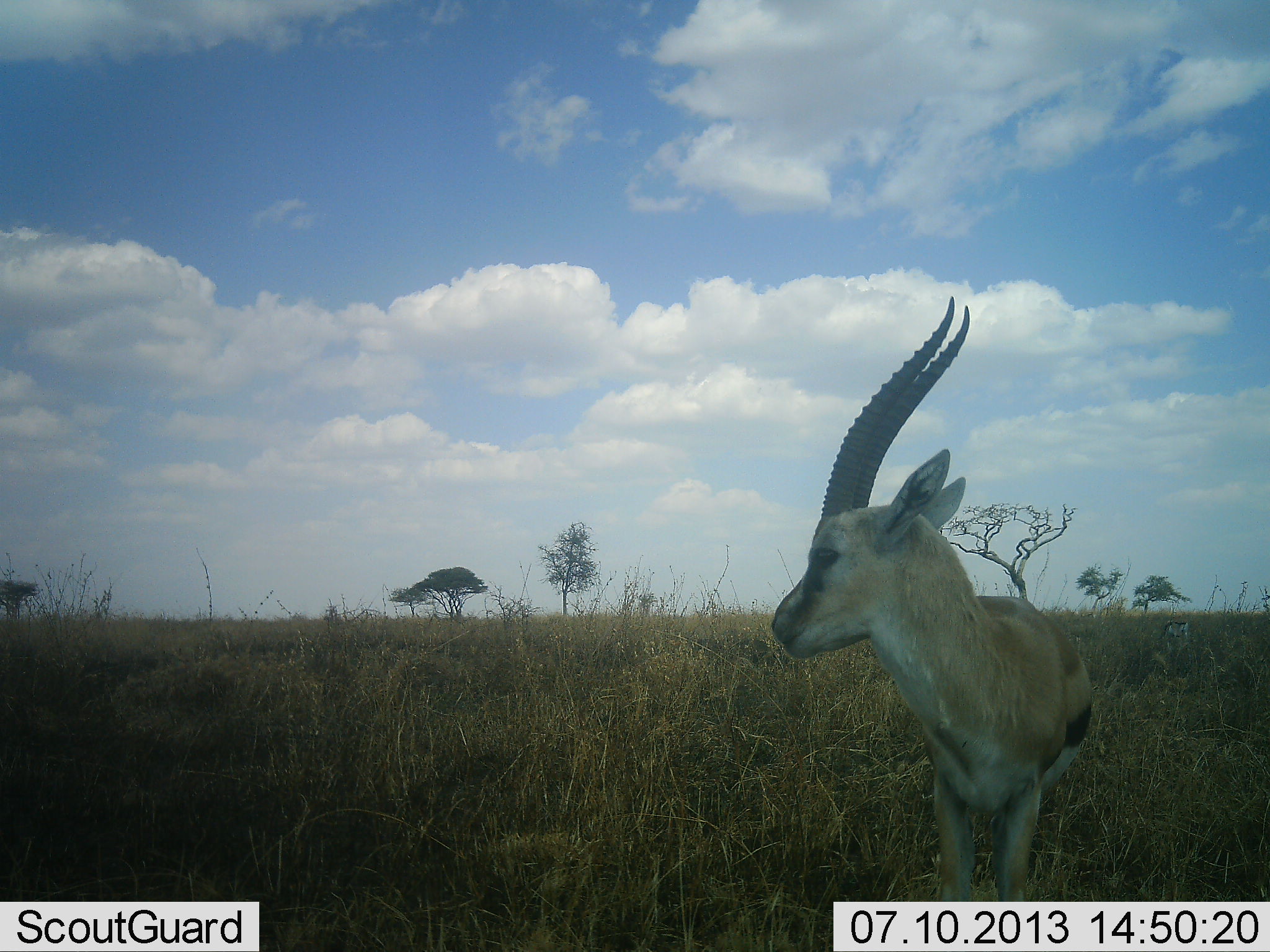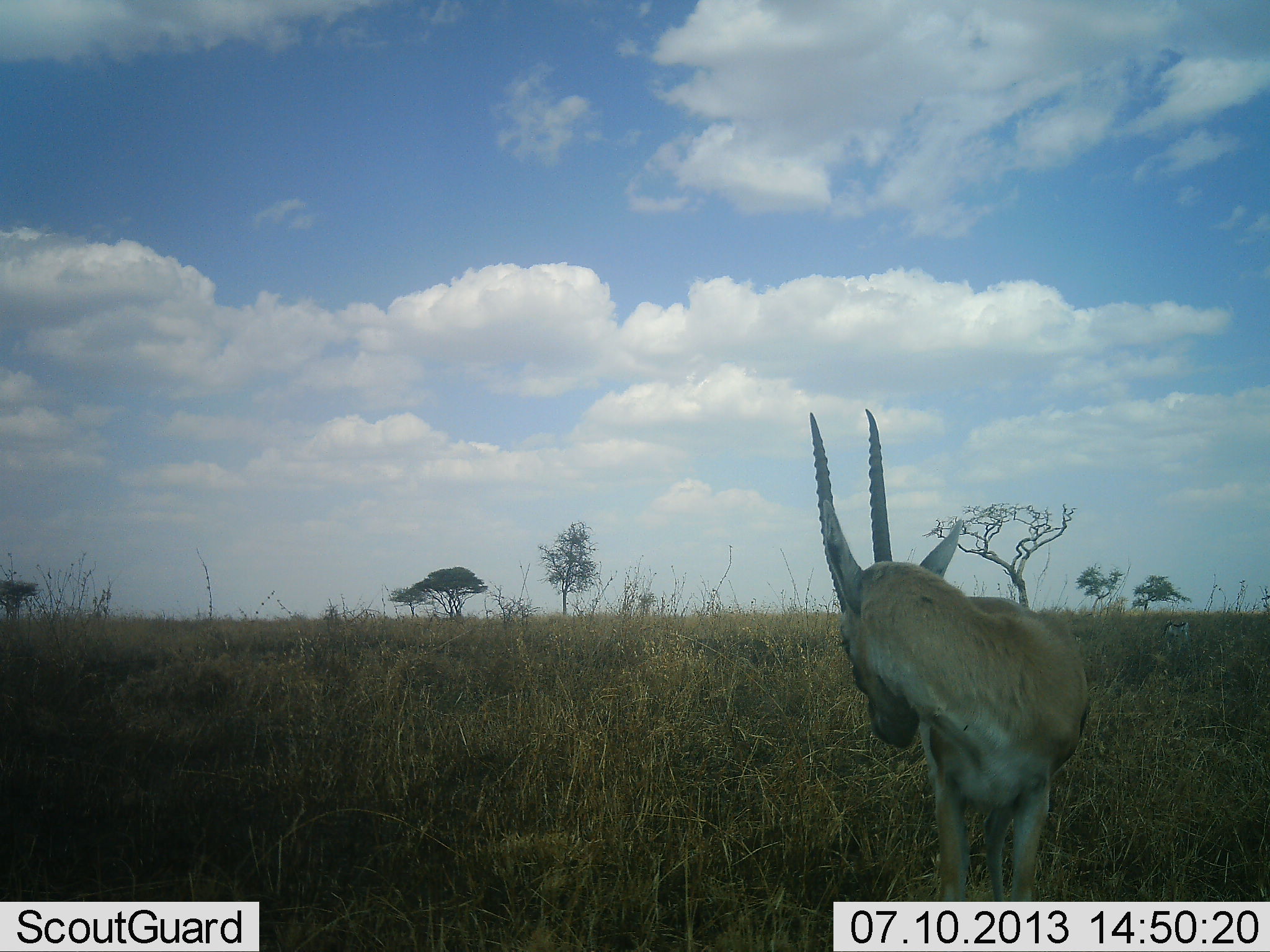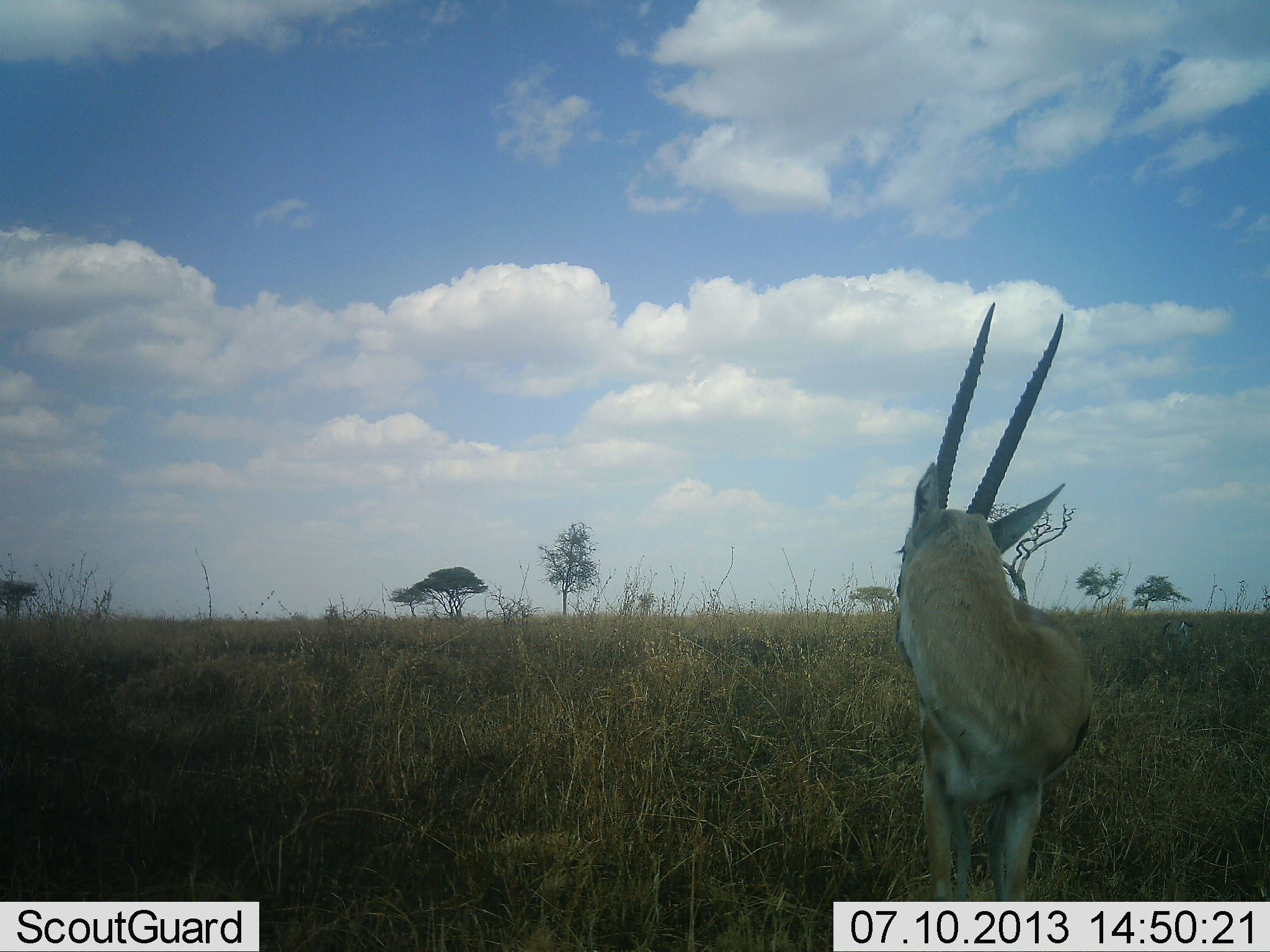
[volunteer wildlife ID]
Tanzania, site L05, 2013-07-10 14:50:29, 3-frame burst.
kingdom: Animalia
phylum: Chordata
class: Mammalia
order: Artiodactyla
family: Bovidae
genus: Eudorcas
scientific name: Eudorcas thomsonii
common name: thomson's gazelle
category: gazellethomsons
Gazellethomsons (thomson's gazelle) (Eudorcas thomsonii), count 1. Behavior (volunteer vote fractions): standing 90%, resting 0%, moving 10%, interacting 0%. Young present (vote fraction): 0%. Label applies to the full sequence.